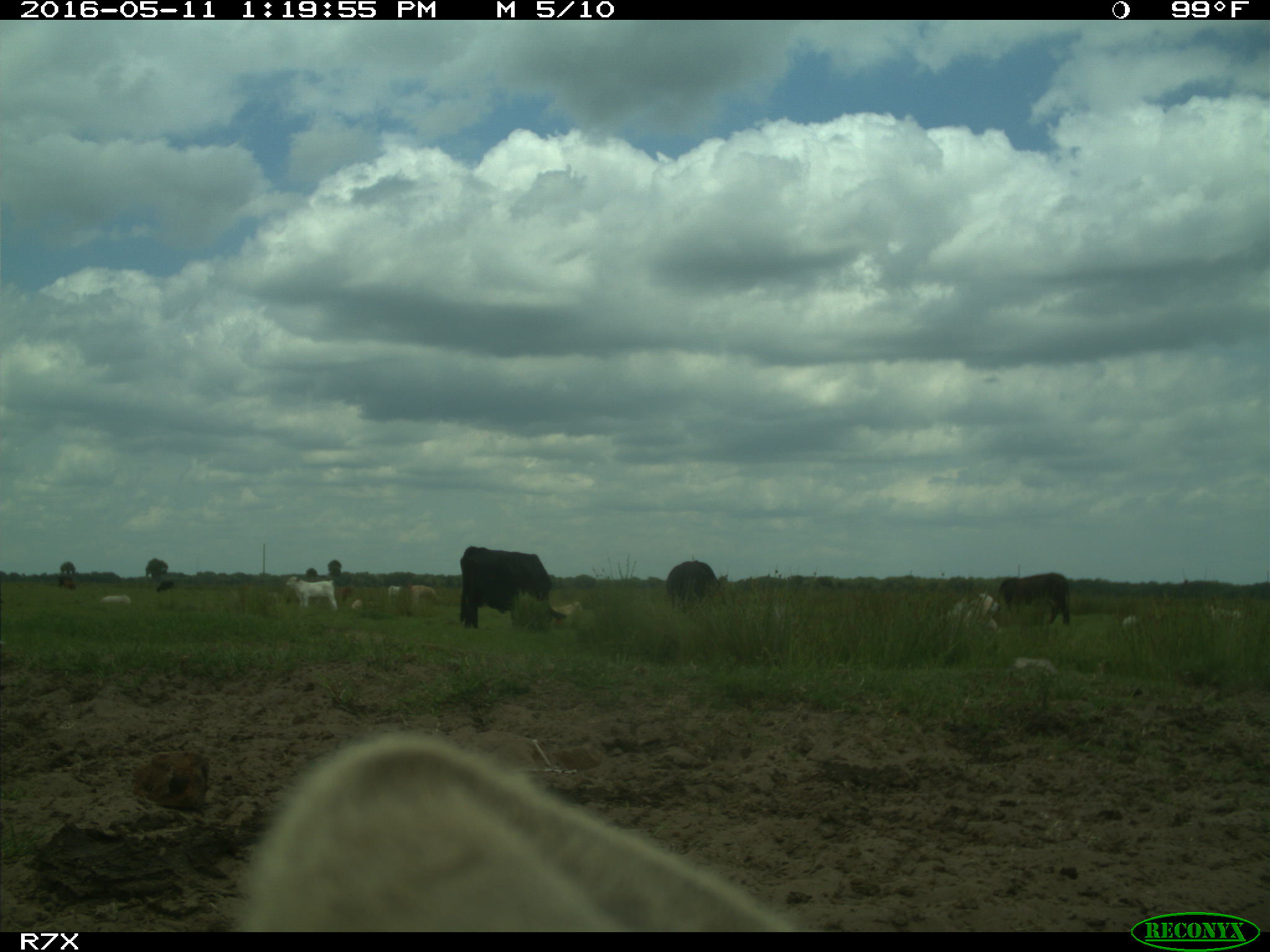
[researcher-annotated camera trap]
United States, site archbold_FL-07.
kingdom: Animalia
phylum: Chordata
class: Mammalia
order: Artiodactyla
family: Bovidae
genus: Bos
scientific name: Bos taurus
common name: domestic cow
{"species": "Bos taurus (domestic cow)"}